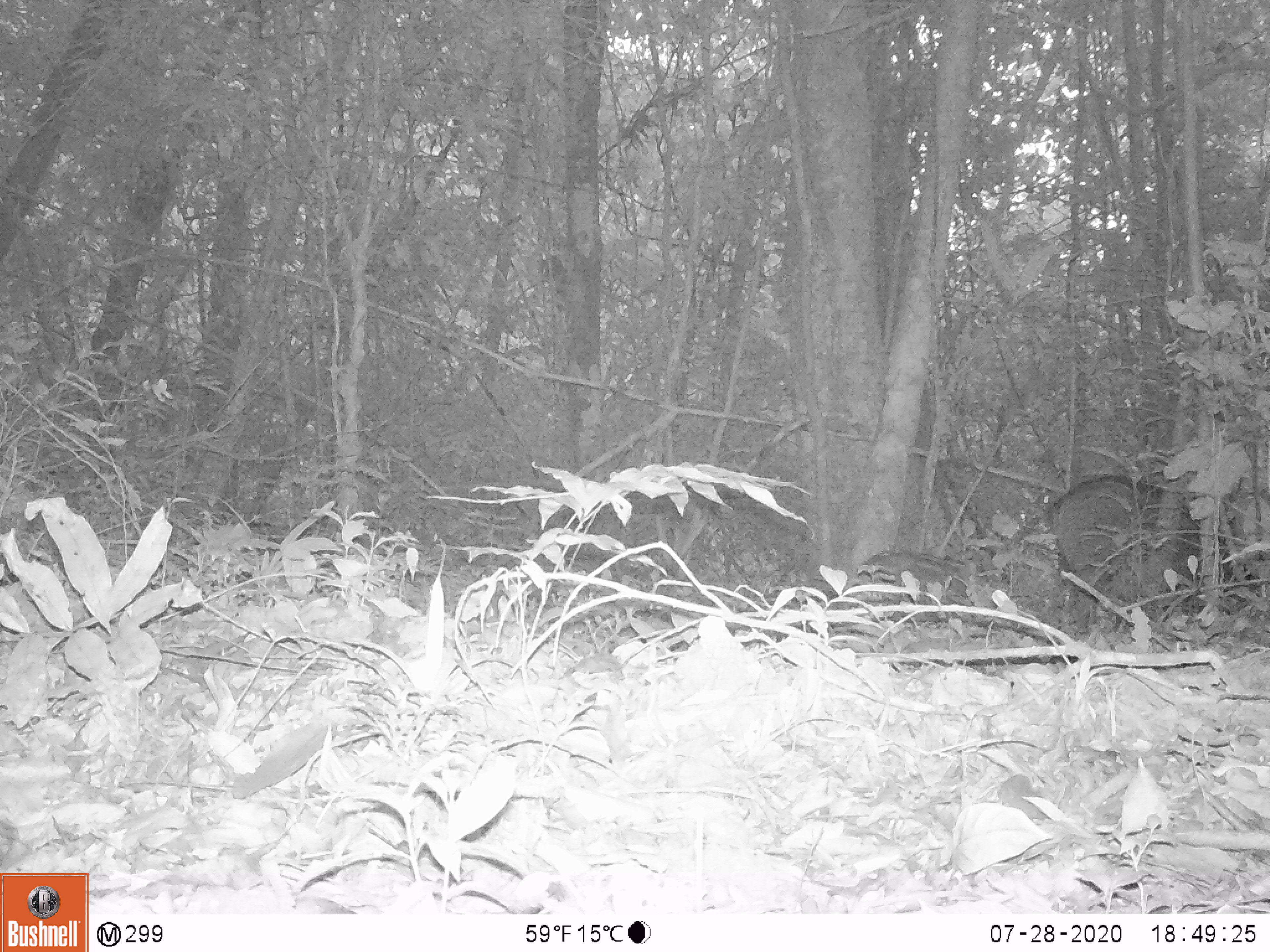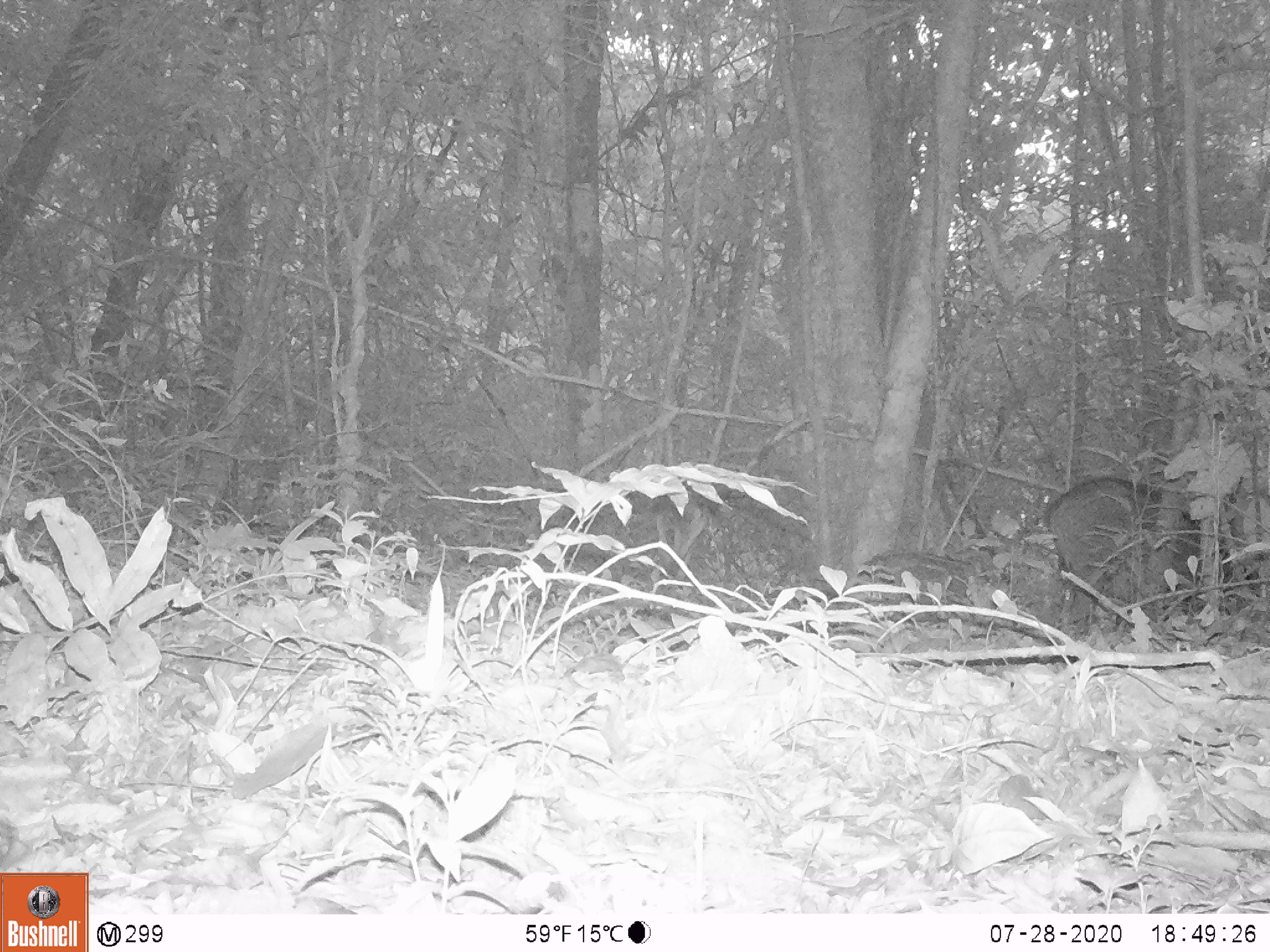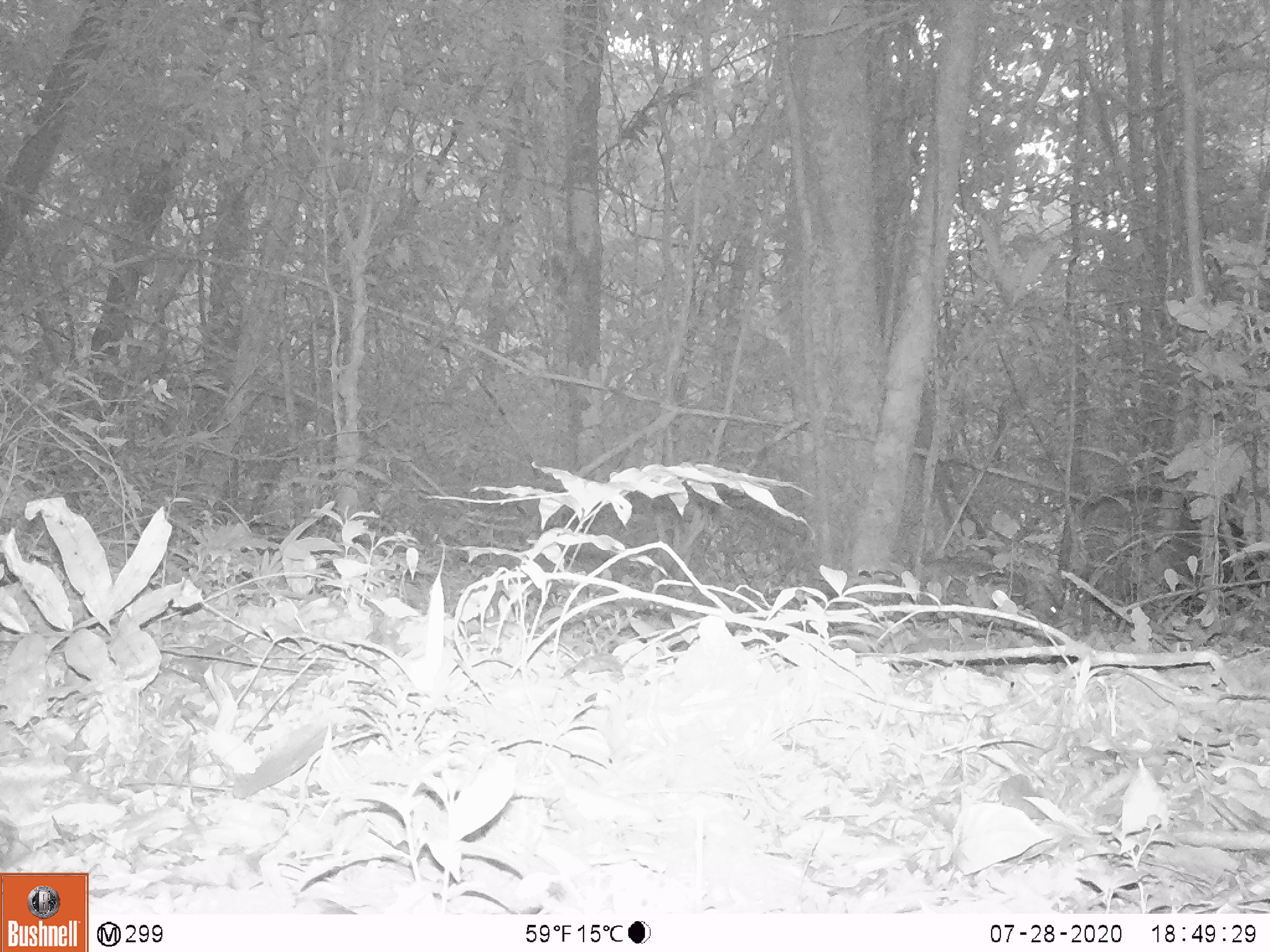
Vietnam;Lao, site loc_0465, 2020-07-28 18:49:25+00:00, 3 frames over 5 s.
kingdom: Animalia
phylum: Chordata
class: Mammalia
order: Artiodactyla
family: Suidae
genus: Sus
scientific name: Sus scrofa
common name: eurasian wild pig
Eurasian wild pig (Sus scrofa). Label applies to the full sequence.